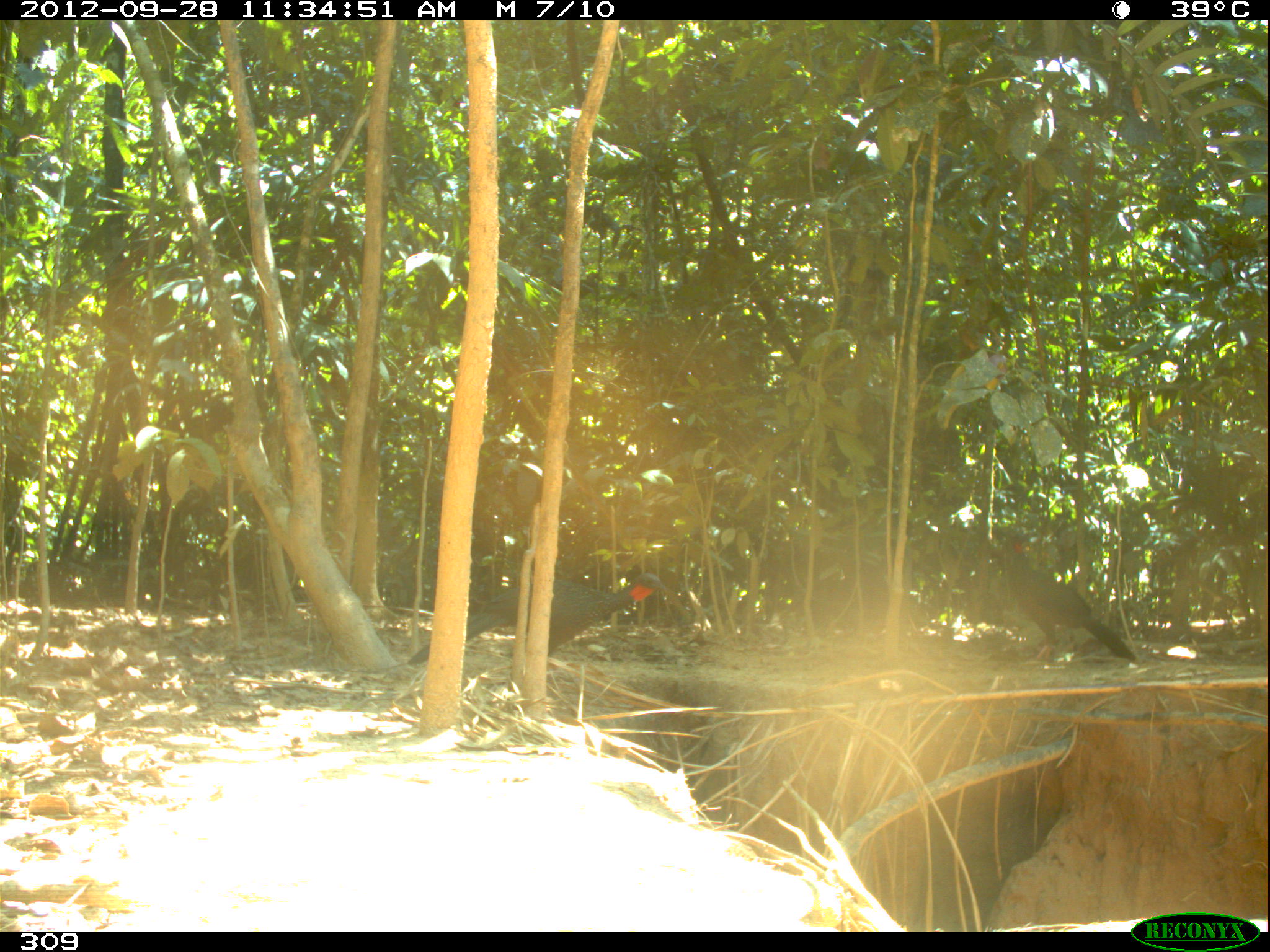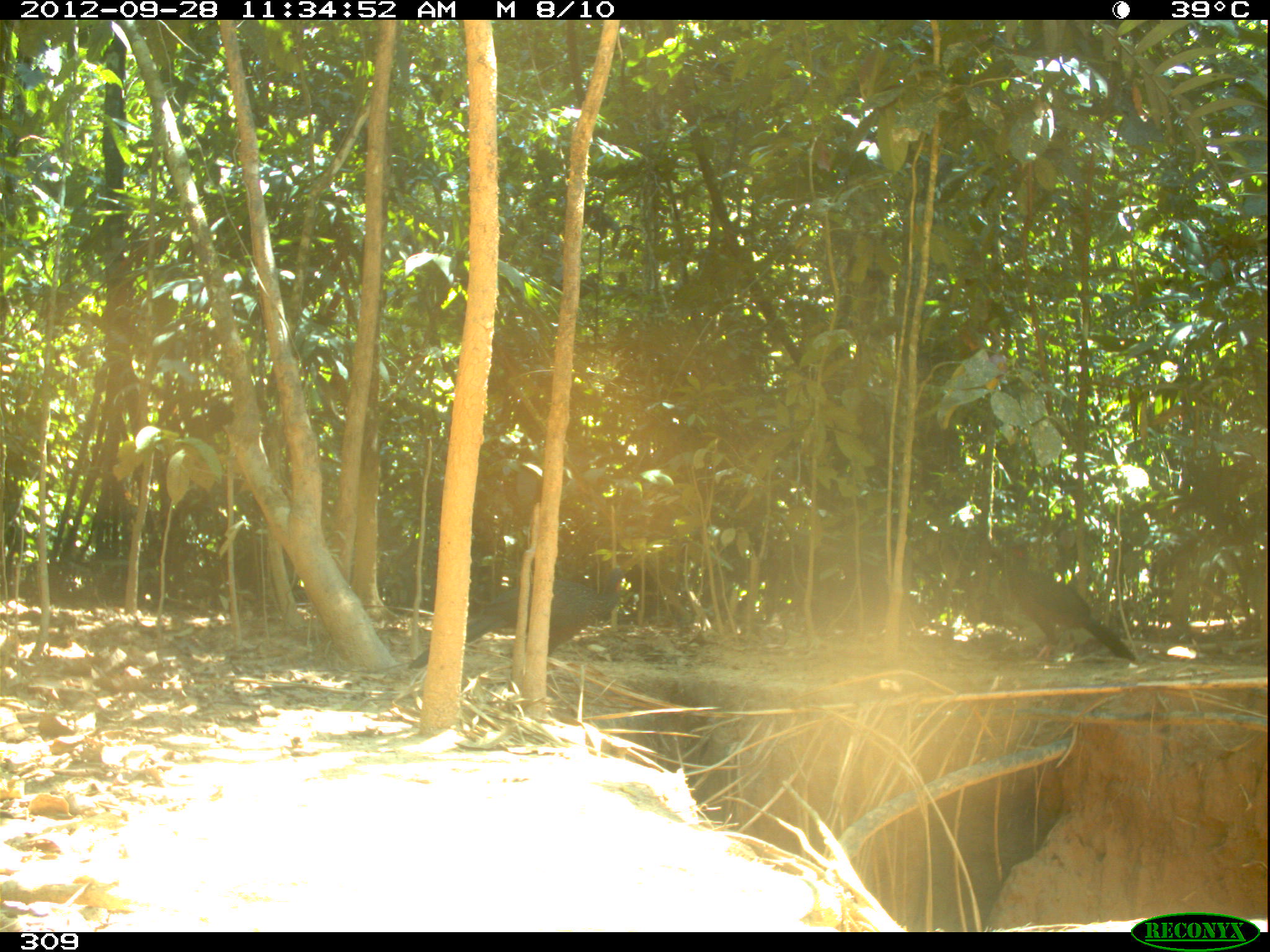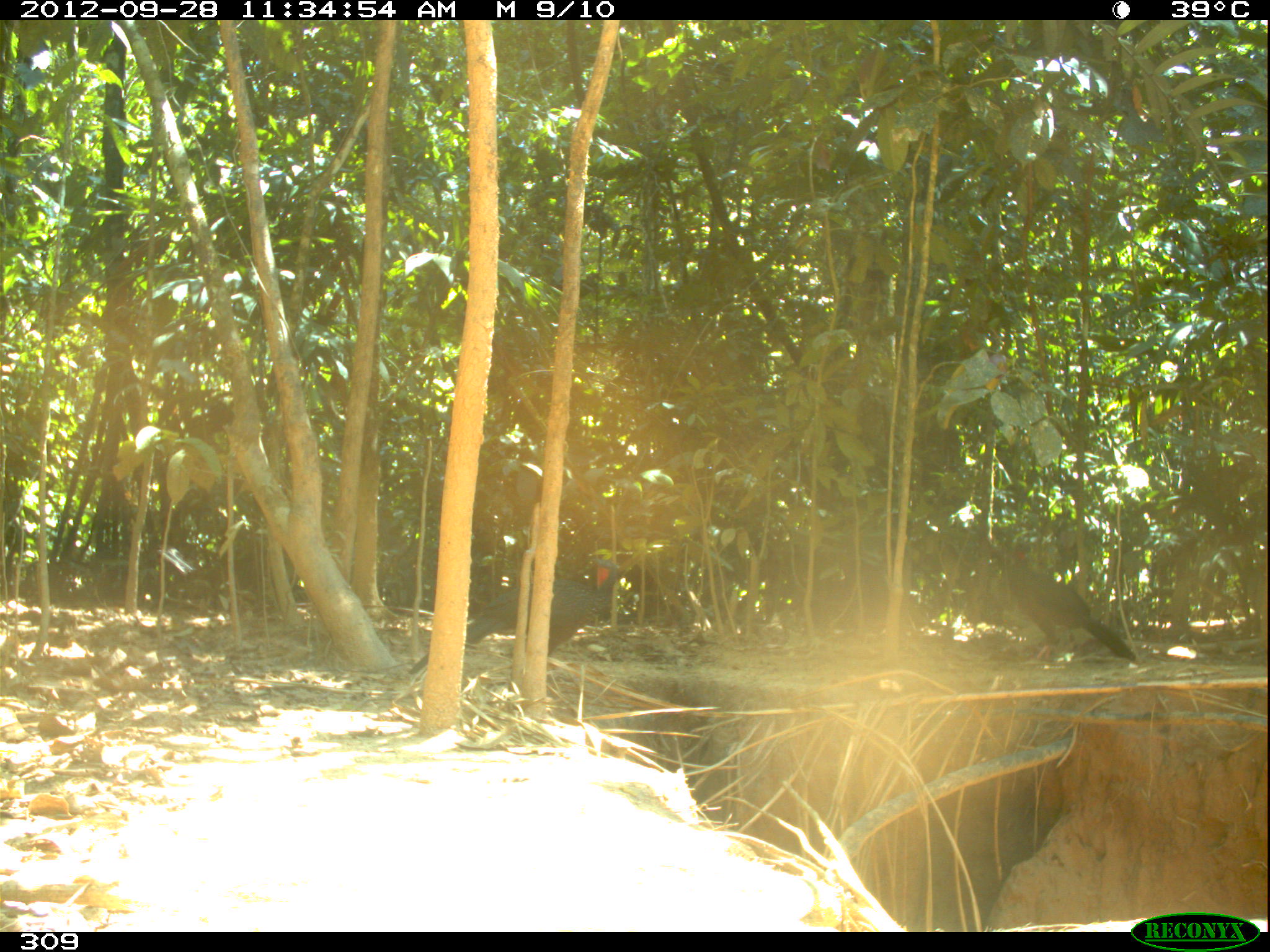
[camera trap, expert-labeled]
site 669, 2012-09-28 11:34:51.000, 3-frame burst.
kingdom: Animalia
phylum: Chordata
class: Aves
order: Galliformes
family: Cracidae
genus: Penelope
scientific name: Penelope jacquacu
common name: spix's guan